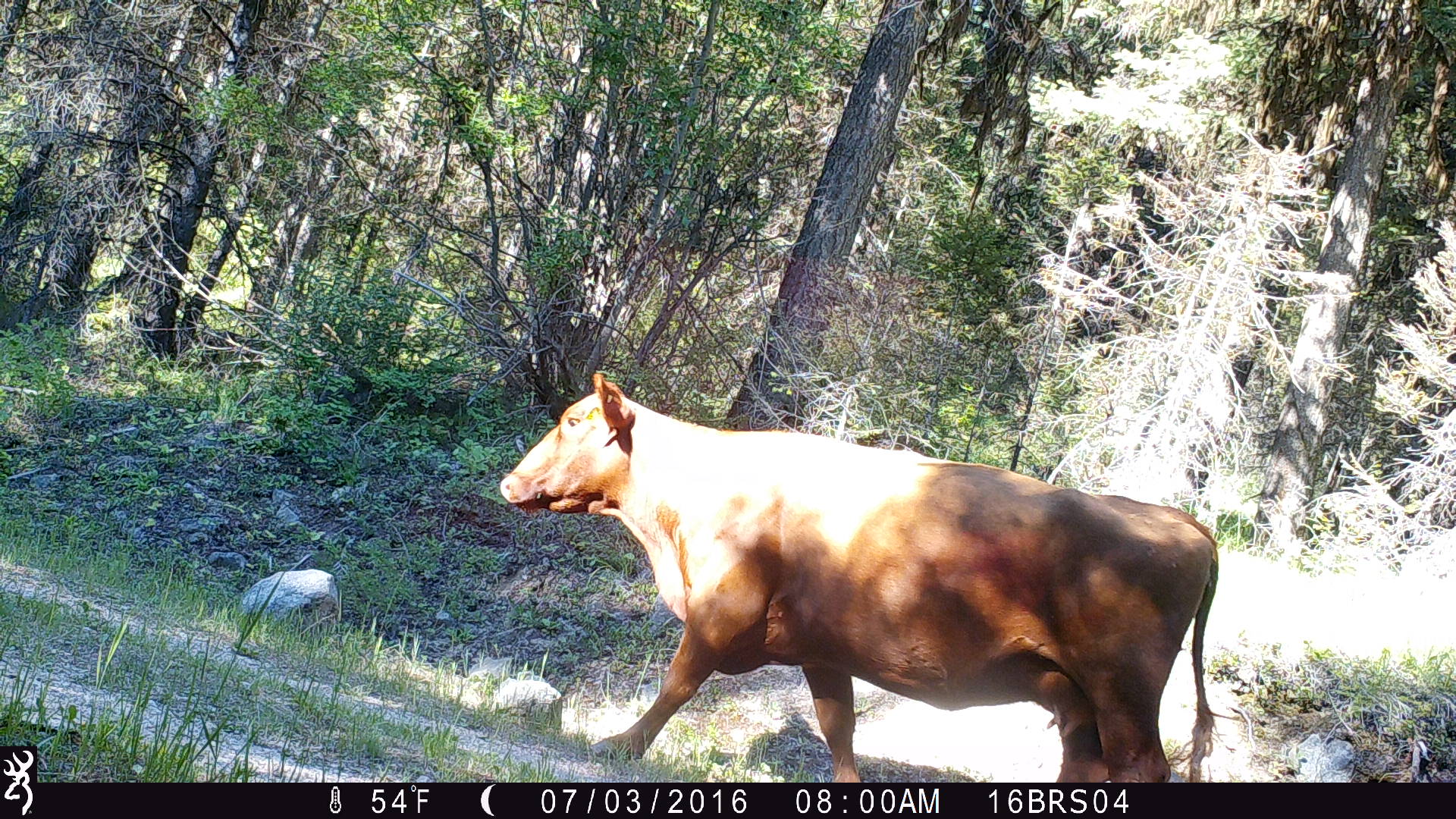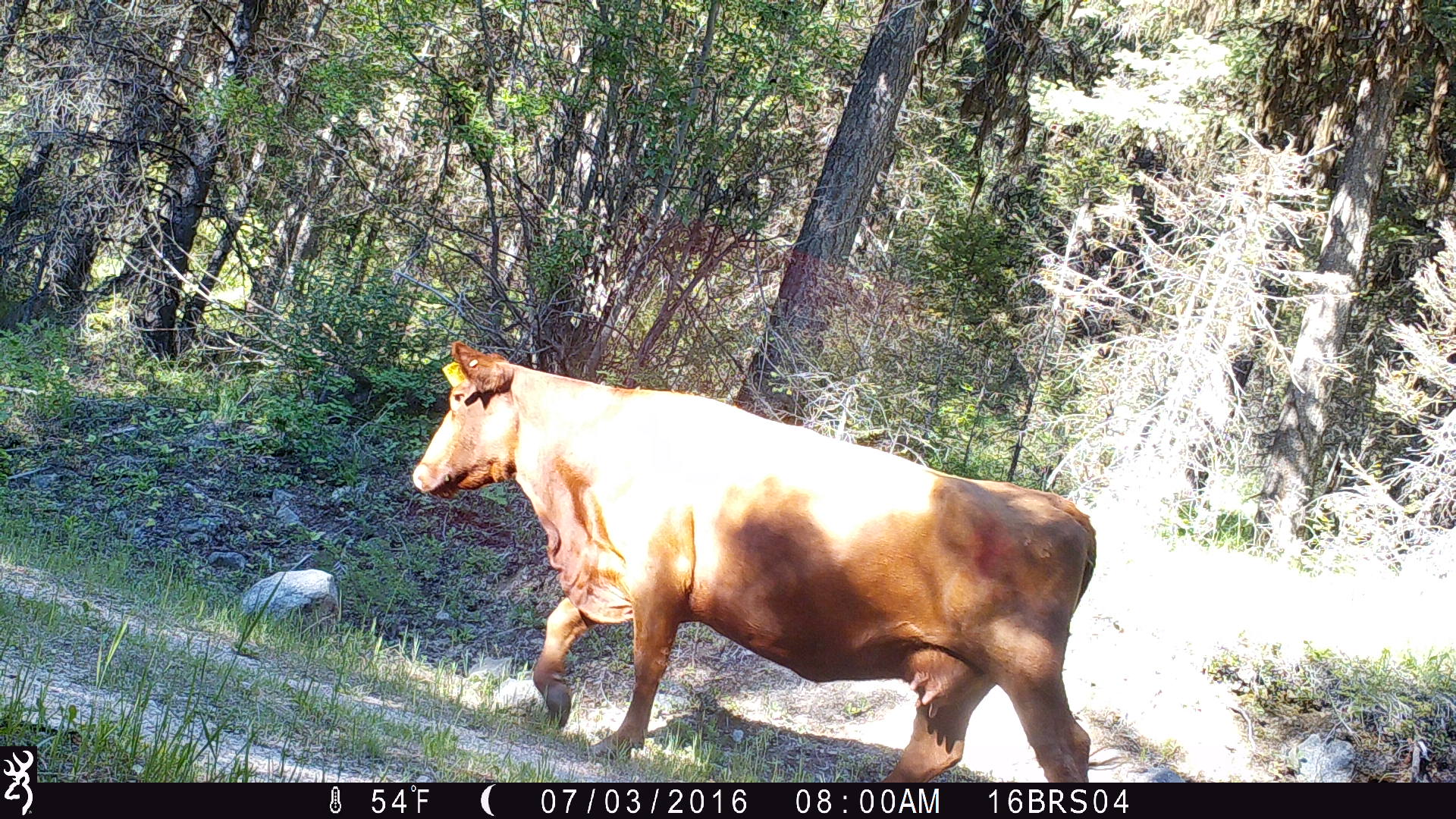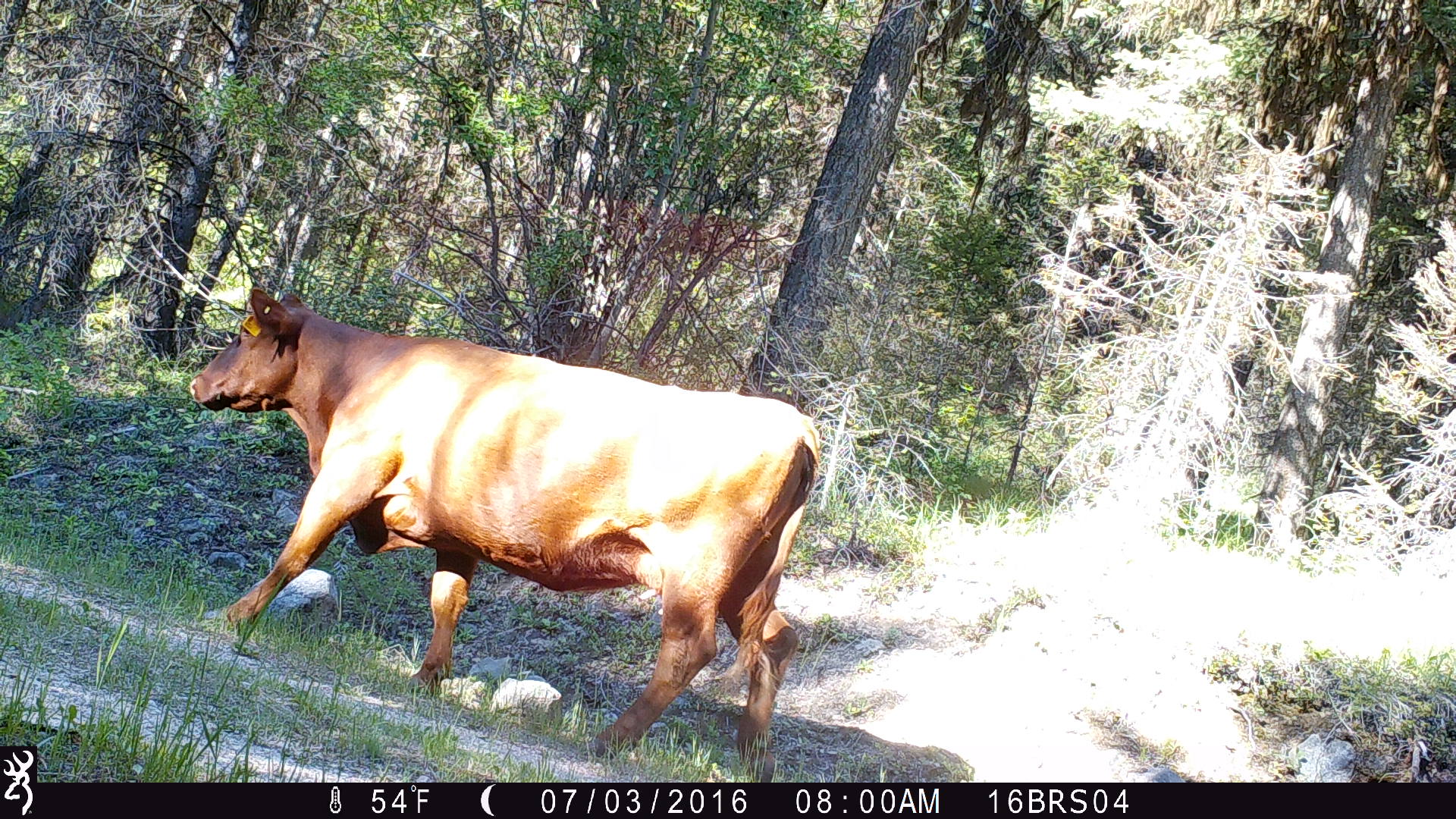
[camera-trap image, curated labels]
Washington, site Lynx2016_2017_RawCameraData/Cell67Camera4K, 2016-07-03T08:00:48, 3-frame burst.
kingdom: Animalia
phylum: Chordata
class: Mammalia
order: Artiodactyla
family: Bovidae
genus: Bos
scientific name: Bos taurus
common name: domestic cattle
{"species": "domestic cattle (Bos taurus)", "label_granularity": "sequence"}